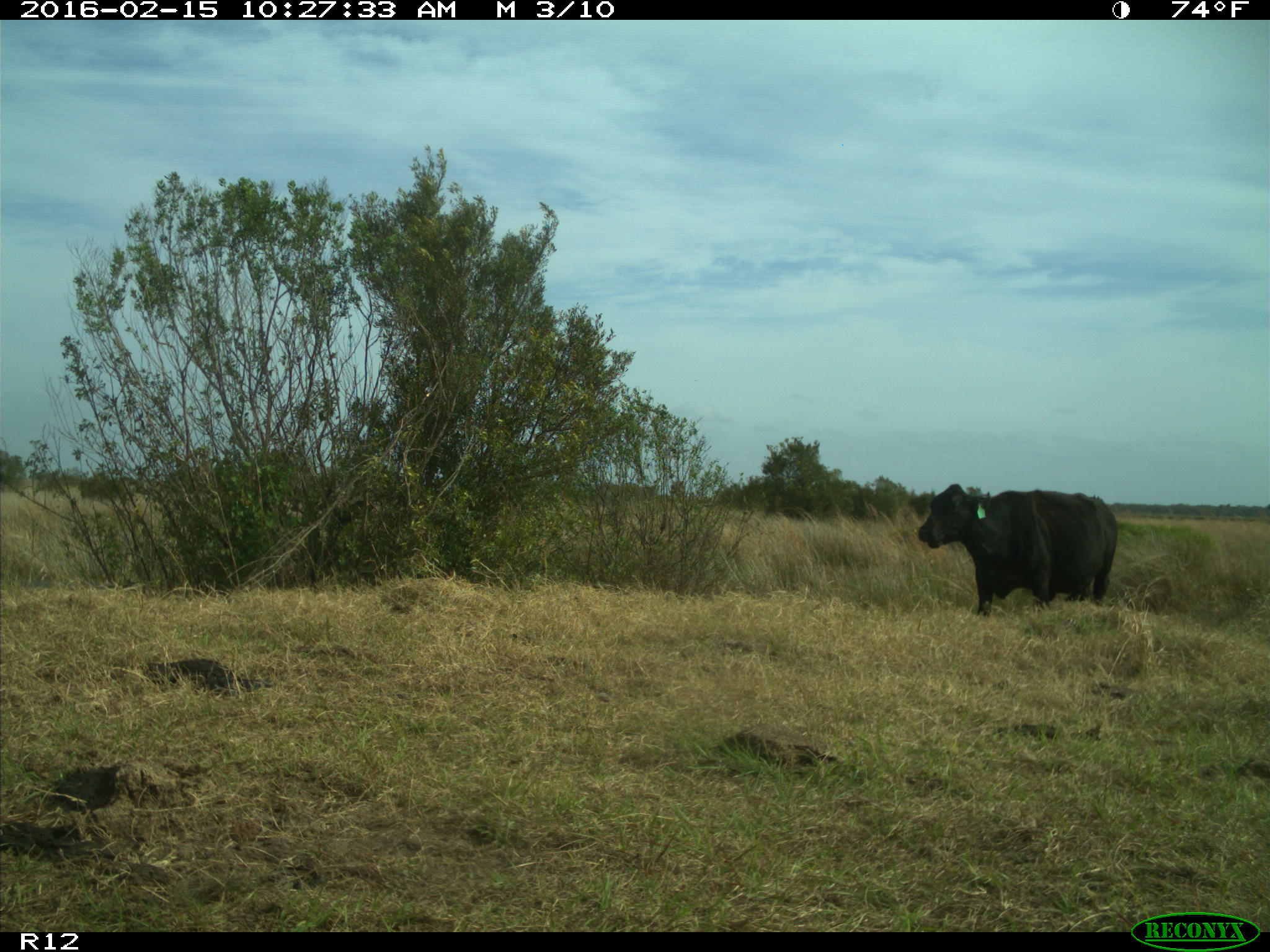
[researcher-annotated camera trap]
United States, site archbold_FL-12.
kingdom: Animalia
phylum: Chordata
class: Mammalia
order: Artiodactyla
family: Bovidae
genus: Bos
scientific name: Bos taurus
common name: domestic cow